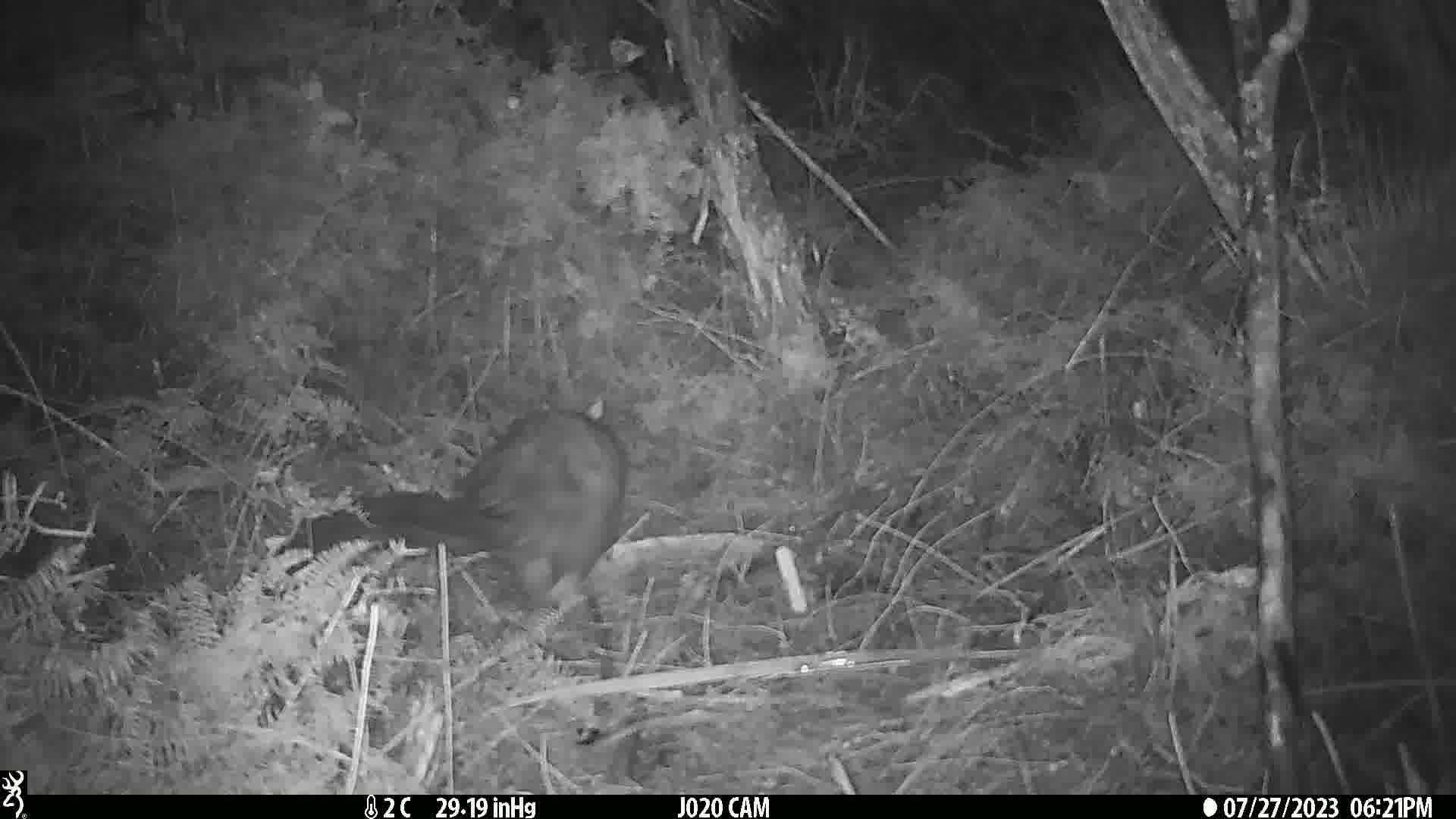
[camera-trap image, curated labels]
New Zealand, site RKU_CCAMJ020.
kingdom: Animalia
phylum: Chordata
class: Mammalia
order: Diprotodontia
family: Phalangeridae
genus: Trichosurus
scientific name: Trichosurus vulpecula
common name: common brushtail possum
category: possum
Possum (common brushtail possum) (Trichosurus vulpecula).